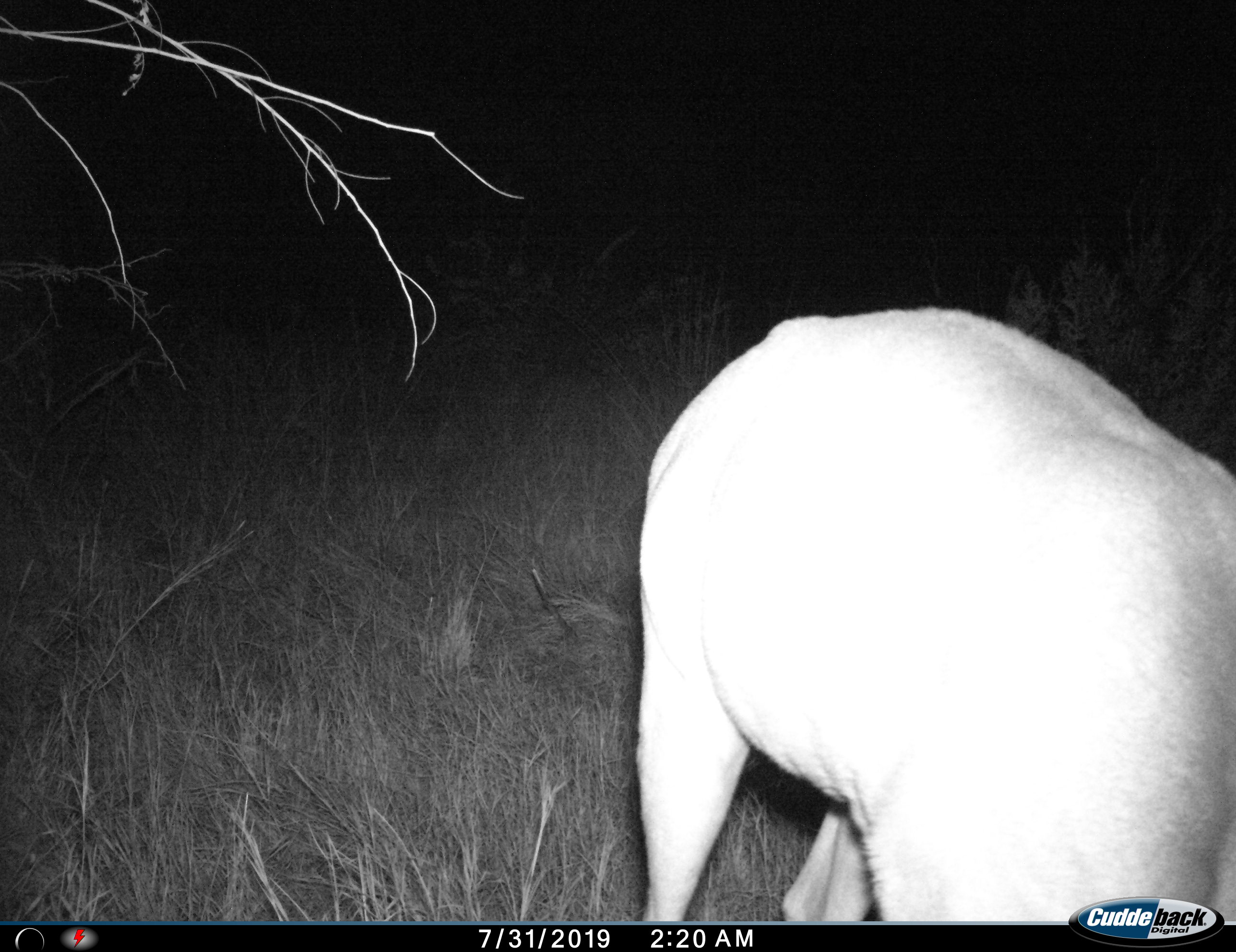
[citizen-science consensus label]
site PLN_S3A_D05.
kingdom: Animalia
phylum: Chordata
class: Mammalia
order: Artiodactyla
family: Bovidae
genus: Aepyceros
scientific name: Aepyceros melampus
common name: impala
Impala (Aepyceros melampus), count 1. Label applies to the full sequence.